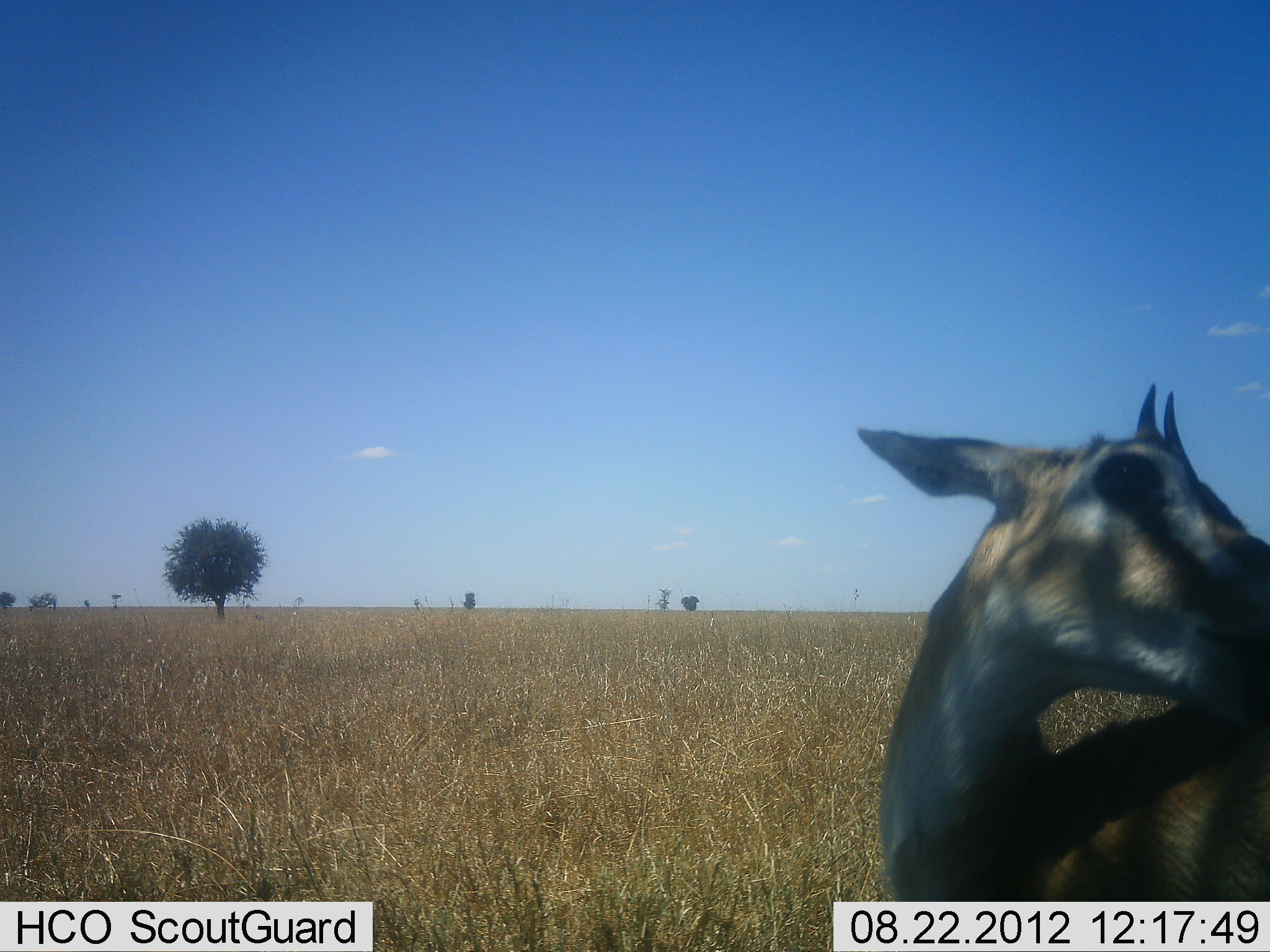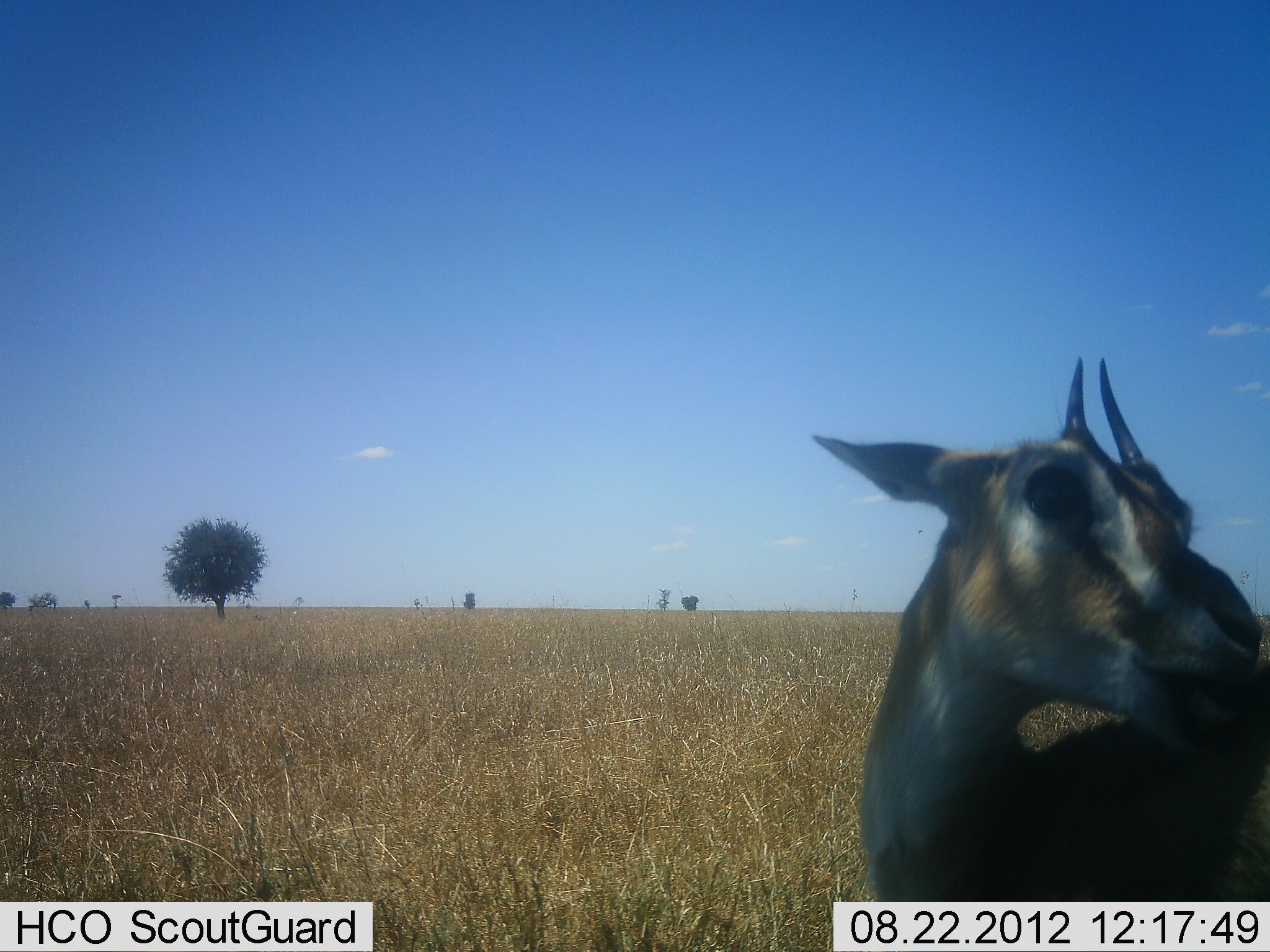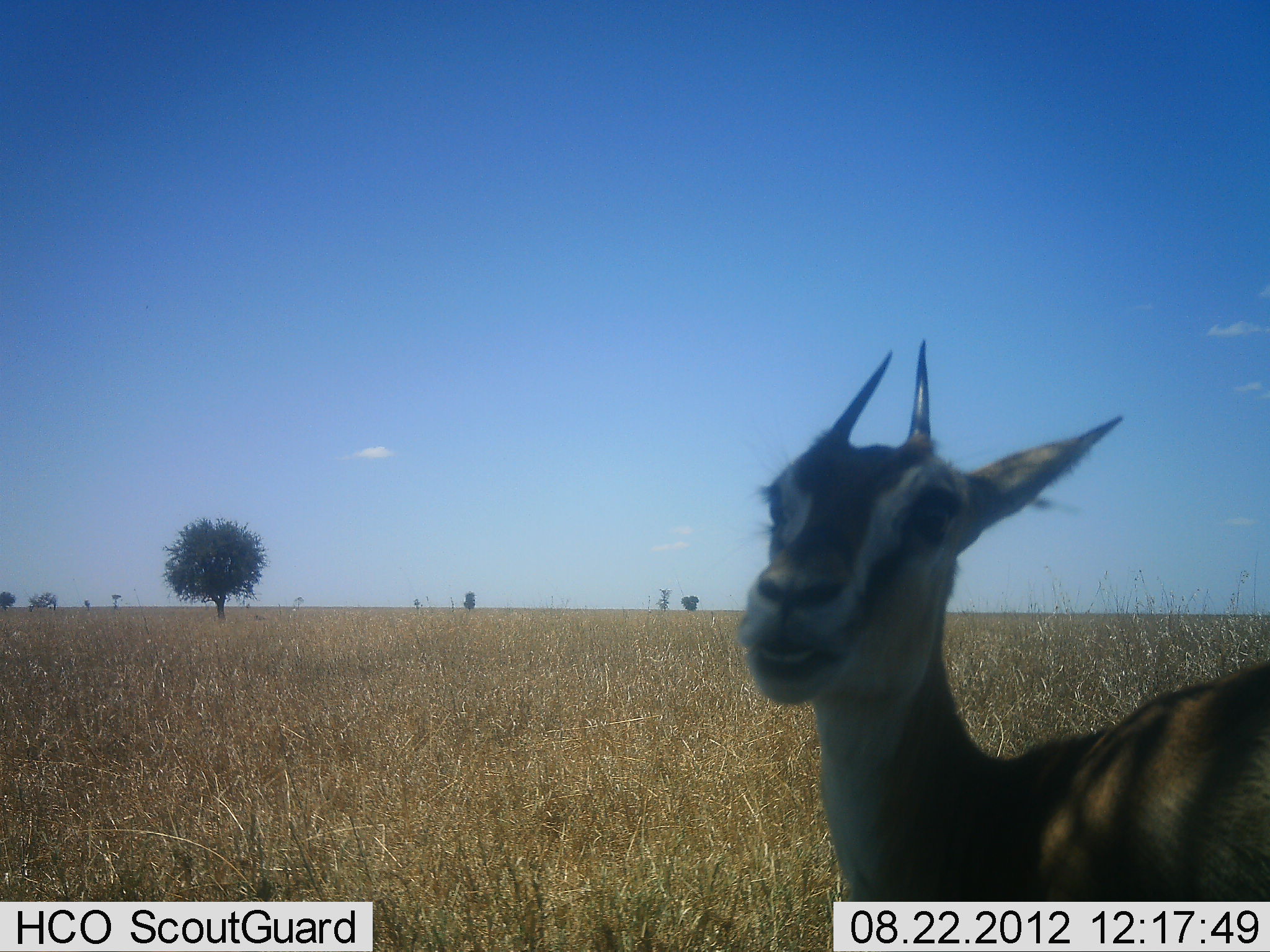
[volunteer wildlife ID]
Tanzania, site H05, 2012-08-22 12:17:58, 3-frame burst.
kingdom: Animalia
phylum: Chordata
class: Mammalia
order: Artiodactyla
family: Bovidae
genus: Eudorcas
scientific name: Eudorcas thomsonii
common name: thomson's gazelle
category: gazellethomsons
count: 1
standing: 100%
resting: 0%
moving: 0%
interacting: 0%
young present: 10%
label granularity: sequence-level